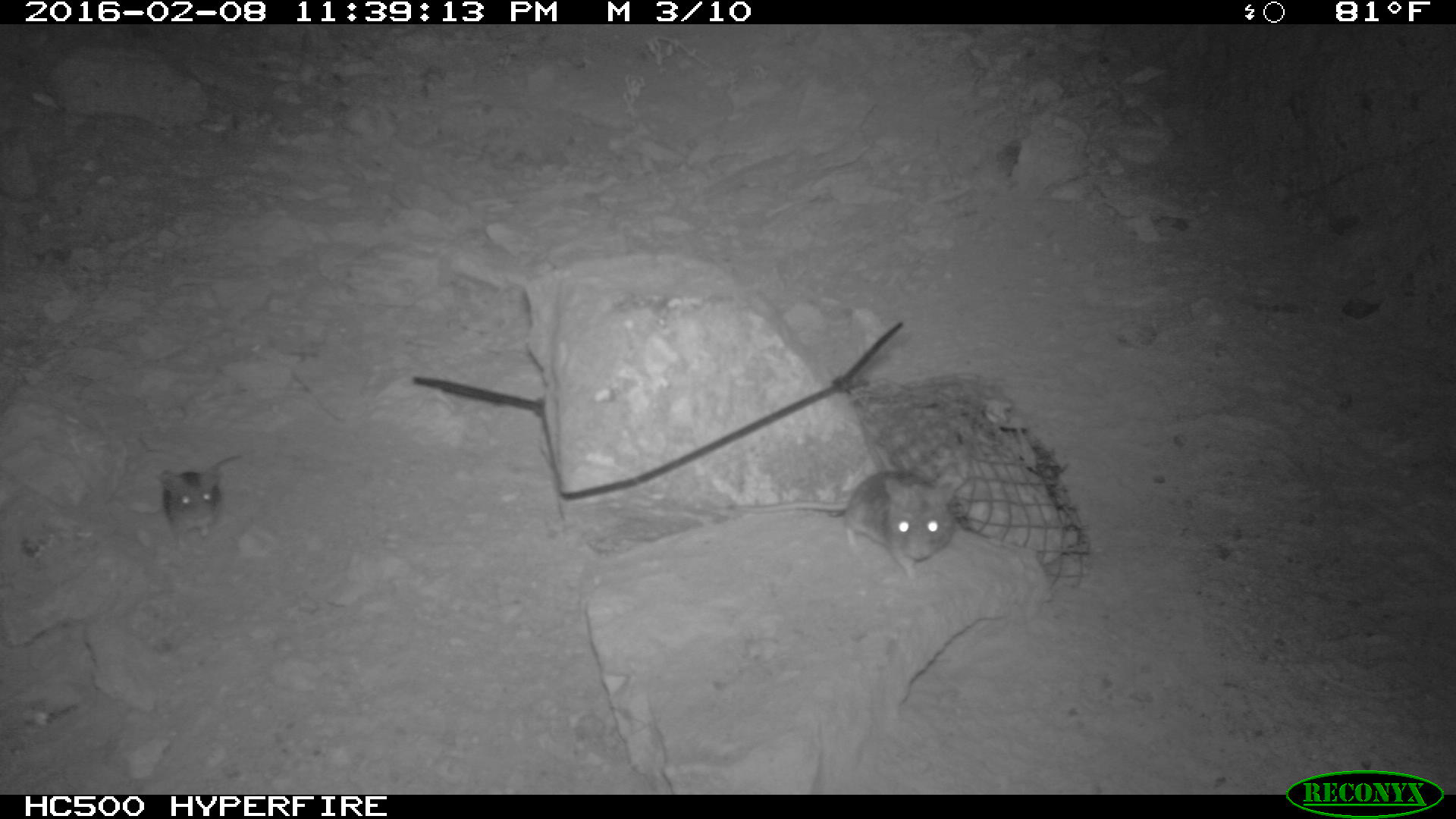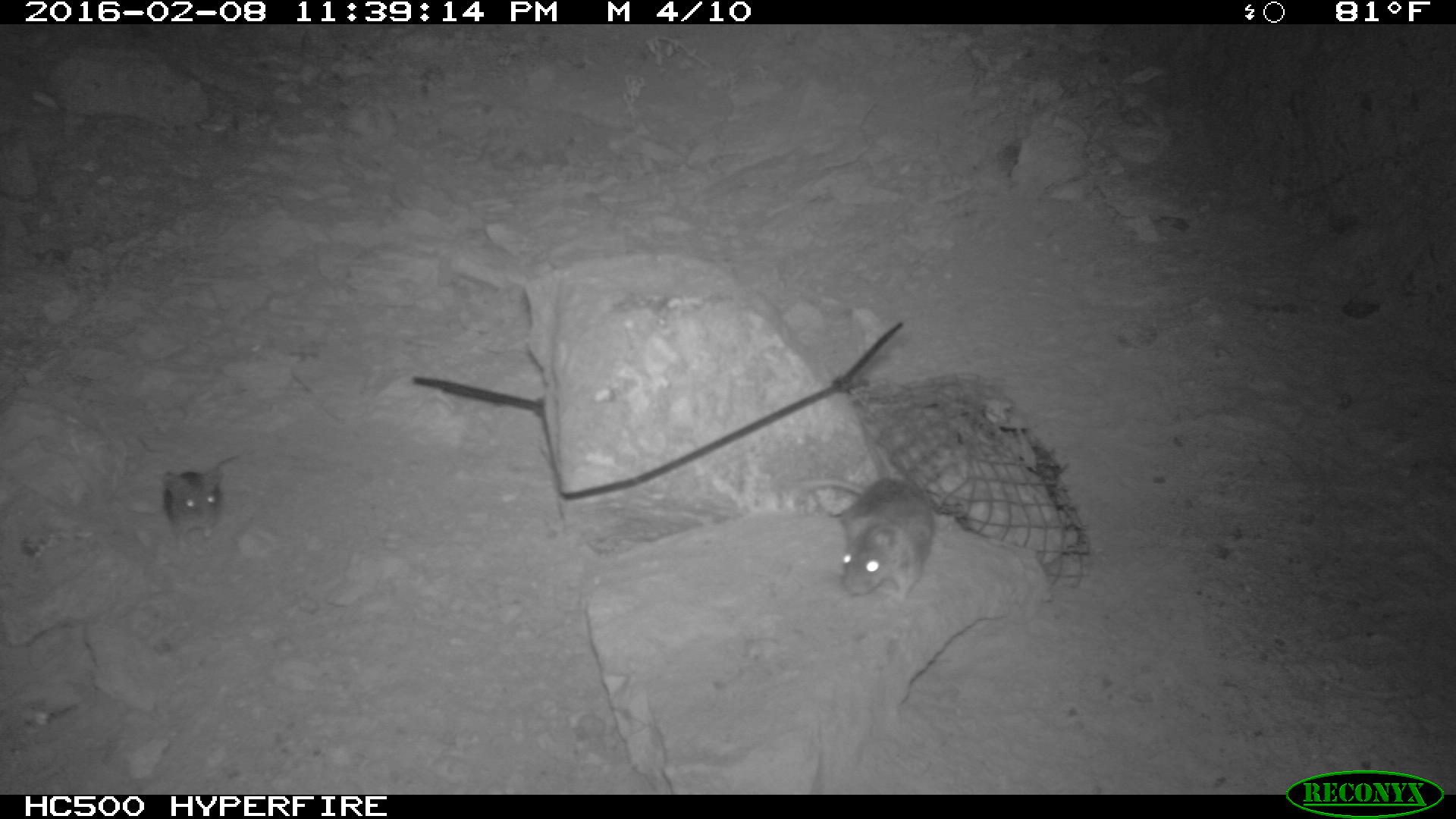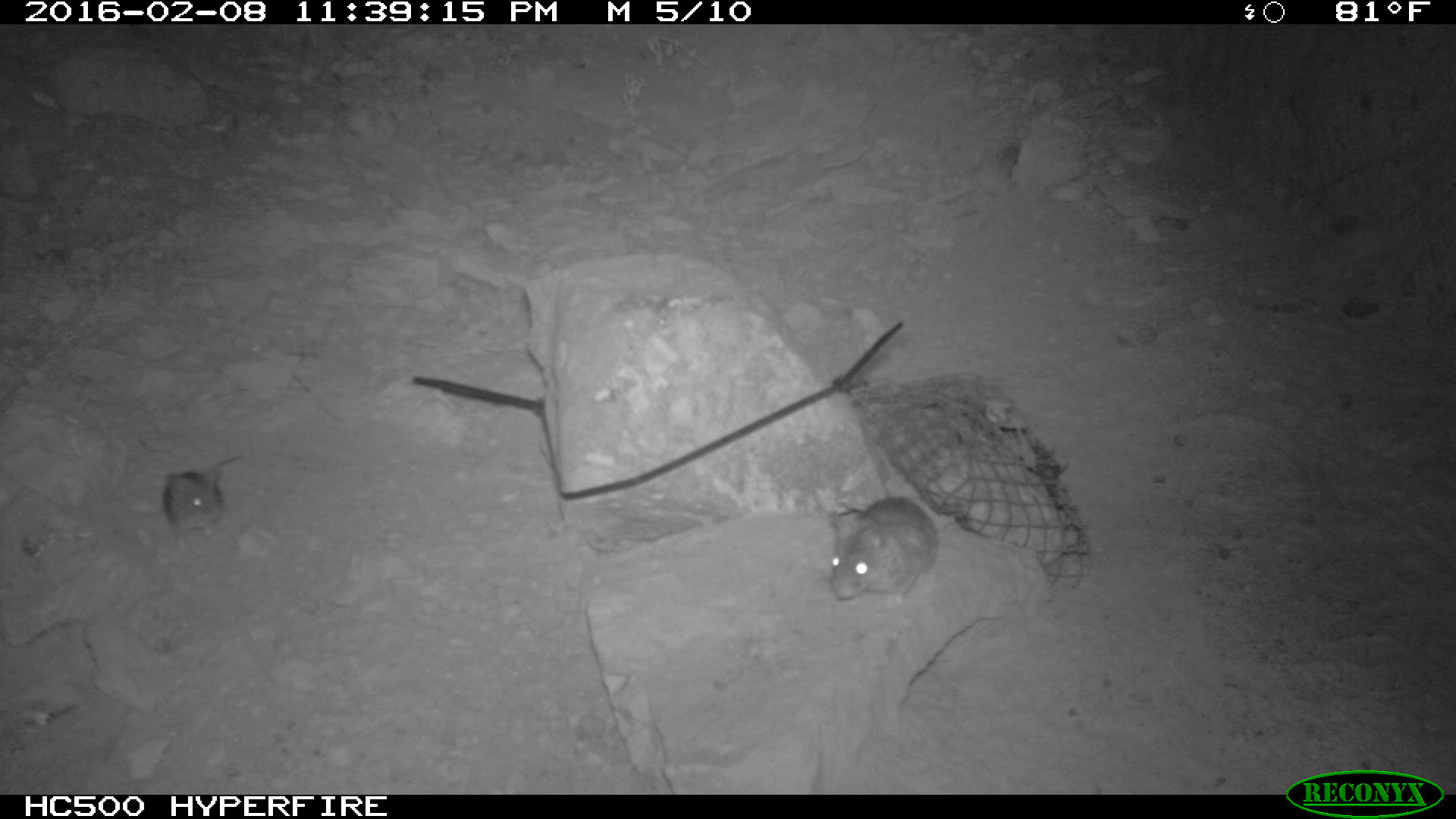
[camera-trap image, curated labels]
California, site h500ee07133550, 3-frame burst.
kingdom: Animalia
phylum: Chordata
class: Mammalia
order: Rodentia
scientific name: Rodentia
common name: rodent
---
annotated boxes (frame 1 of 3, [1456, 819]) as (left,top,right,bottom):
rodent: (712,465,956,579); (156,451,245,549)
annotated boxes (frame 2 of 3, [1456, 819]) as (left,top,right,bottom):
rodent: (792,472,936,602); (168,452,253,554)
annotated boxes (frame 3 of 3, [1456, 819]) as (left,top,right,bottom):
rodent: (829,496,940,607); (160,454,246,548)